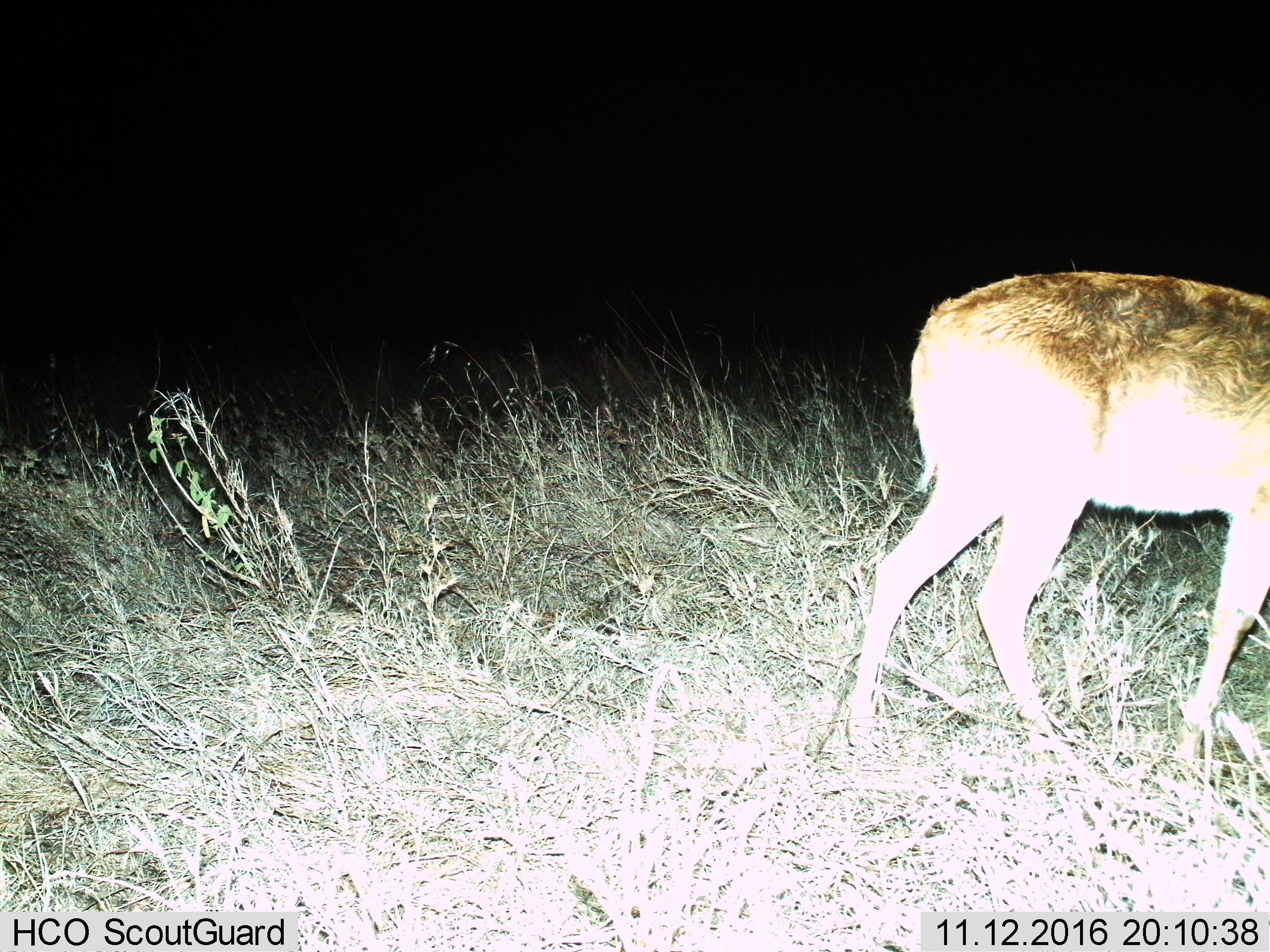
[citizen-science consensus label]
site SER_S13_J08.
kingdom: Animalia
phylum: Chordata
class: Mammalia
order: Artiodactyla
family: Bovidae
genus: Redunca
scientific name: Redunca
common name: reedbuck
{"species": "reedbuck (Redunca)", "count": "1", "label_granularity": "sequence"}